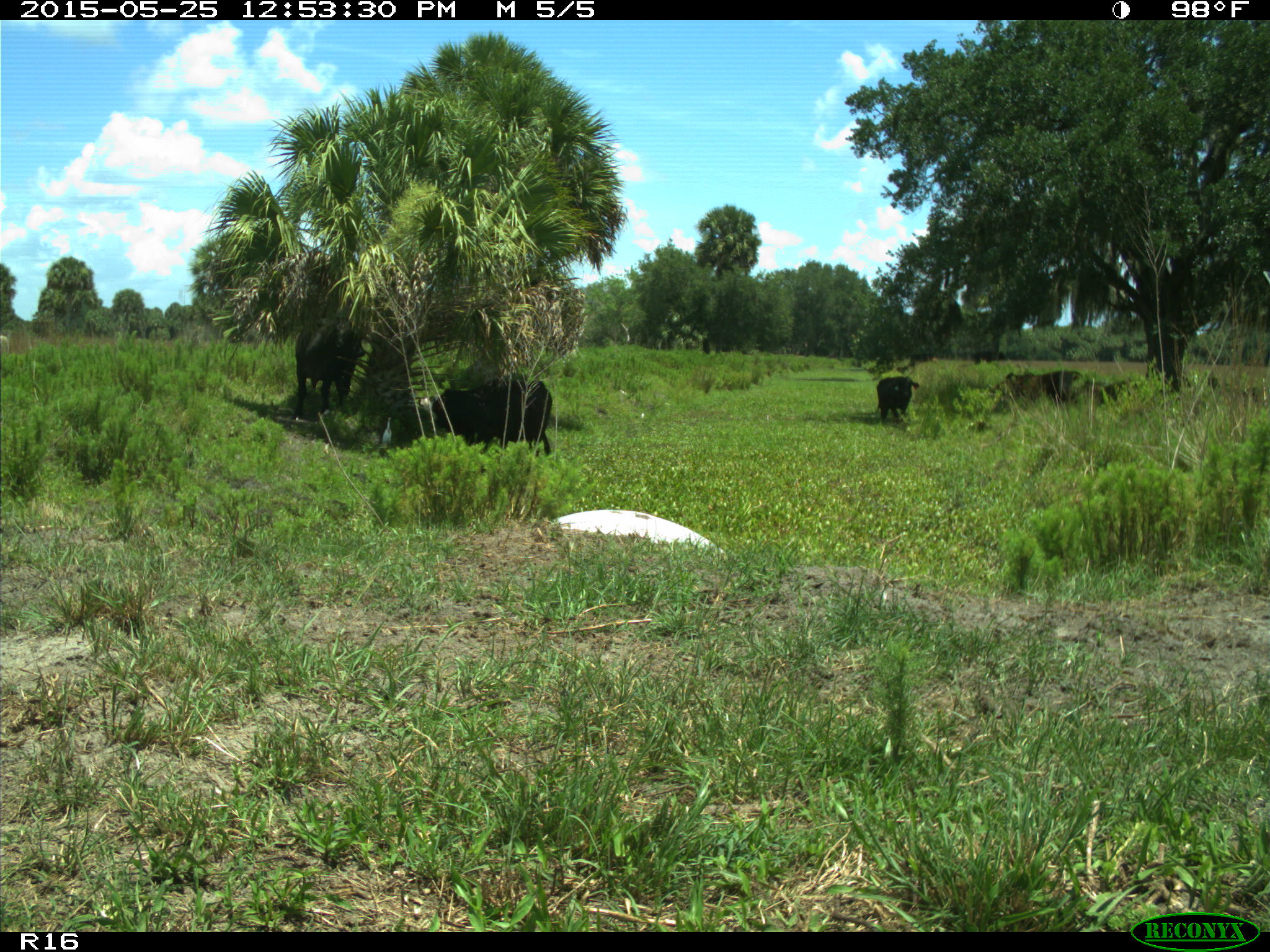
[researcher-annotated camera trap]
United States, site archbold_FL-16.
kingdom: Animalia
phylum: Chordata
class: Mammalia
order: Artiodactyla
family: Bovidae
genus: Bos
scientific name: Bos taurus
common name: domestic cow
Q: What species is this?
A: Bos taurus (domestic cow).